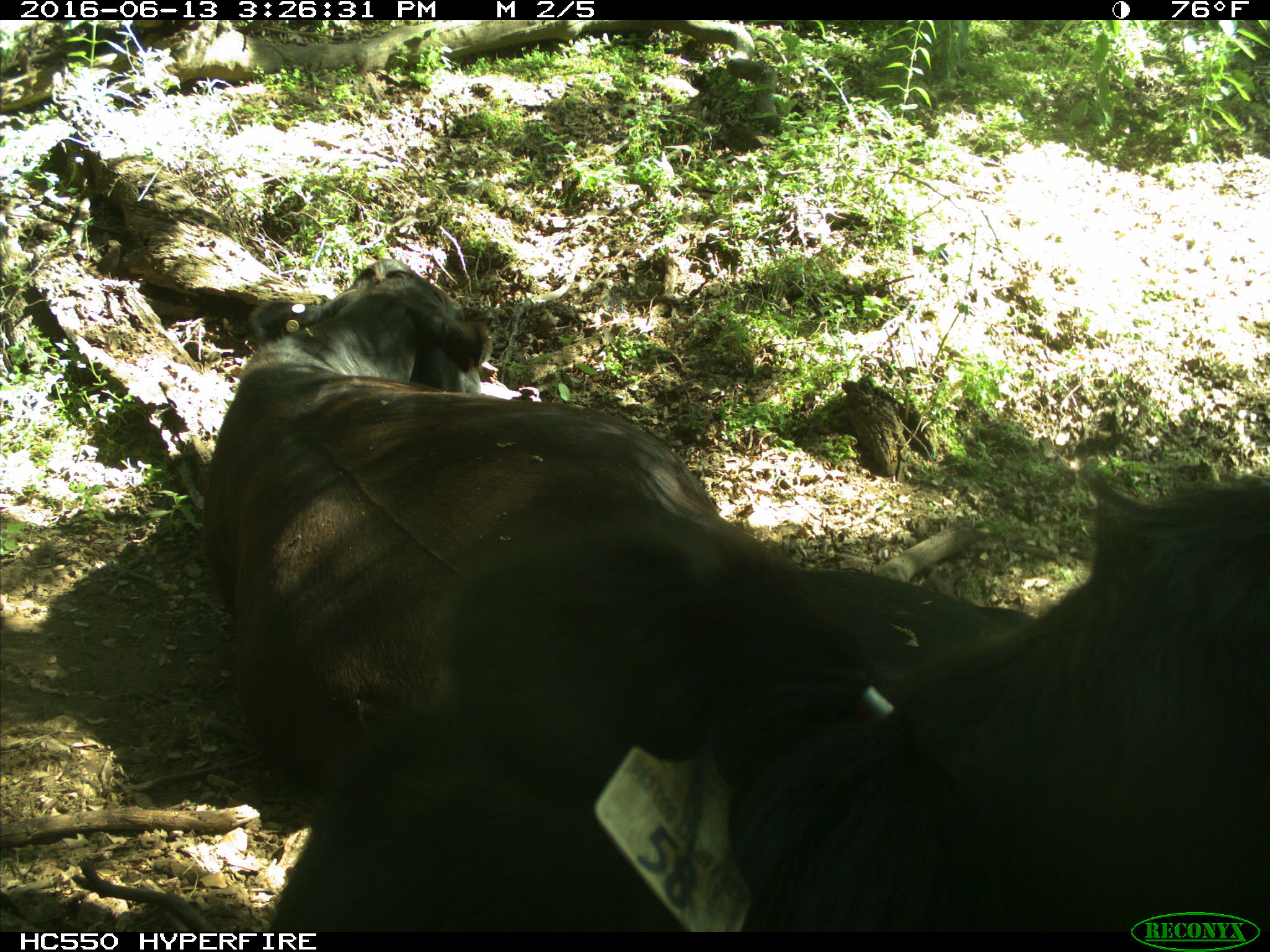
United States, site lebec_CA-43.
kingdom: Animalia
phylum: Chordata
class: Mammalia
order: Artiodactyla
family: Bovidae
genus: Bos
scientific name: Bos taurus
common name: domestic cow